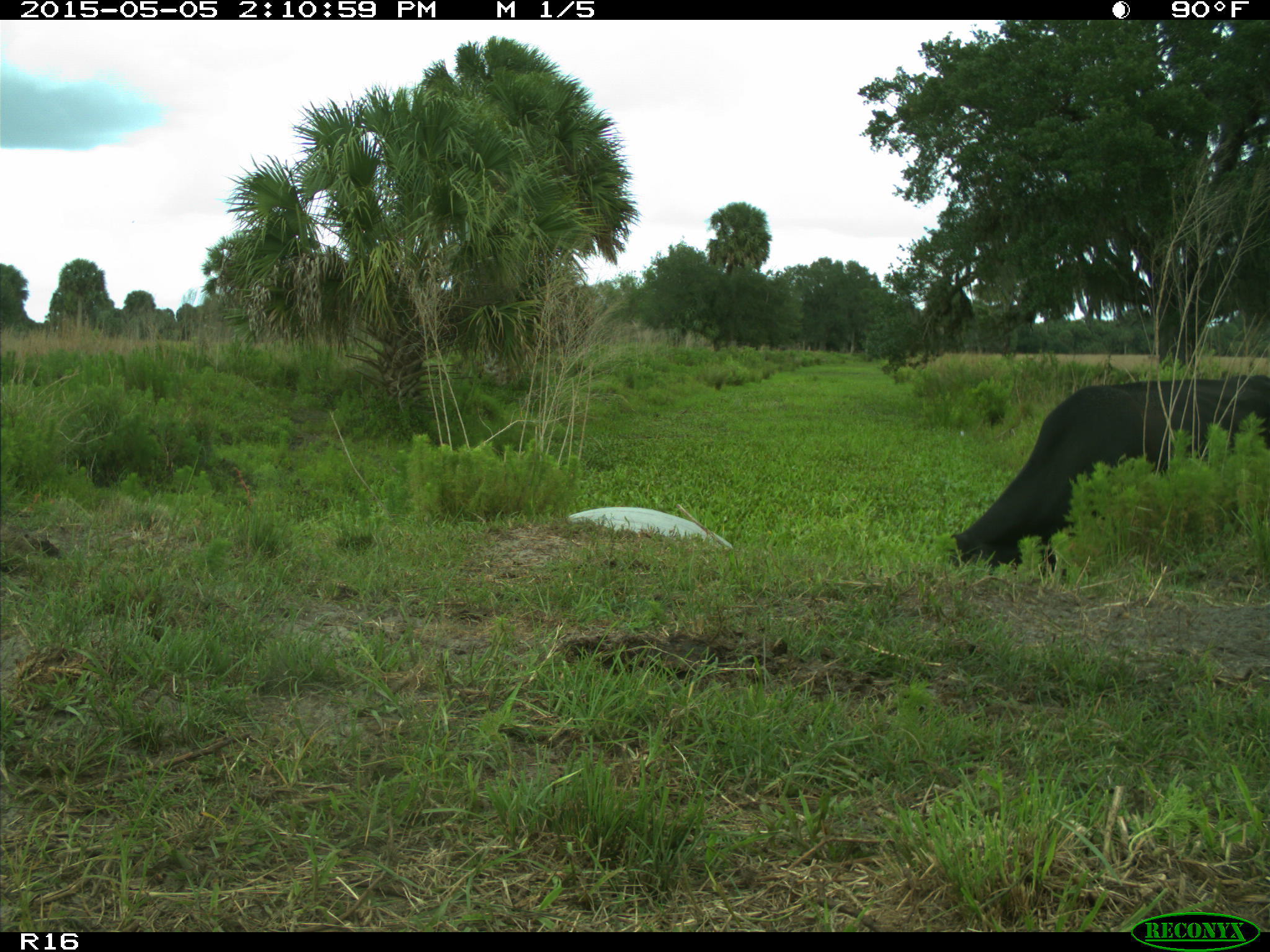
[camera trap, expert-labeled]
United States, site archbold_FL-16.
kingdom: Animalia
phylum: Chordata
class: Mammalia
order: Artiodactyla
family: Bovidae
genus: Bos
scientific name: Bos taurus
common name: domestic cow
Bos taurus (domestic cow).